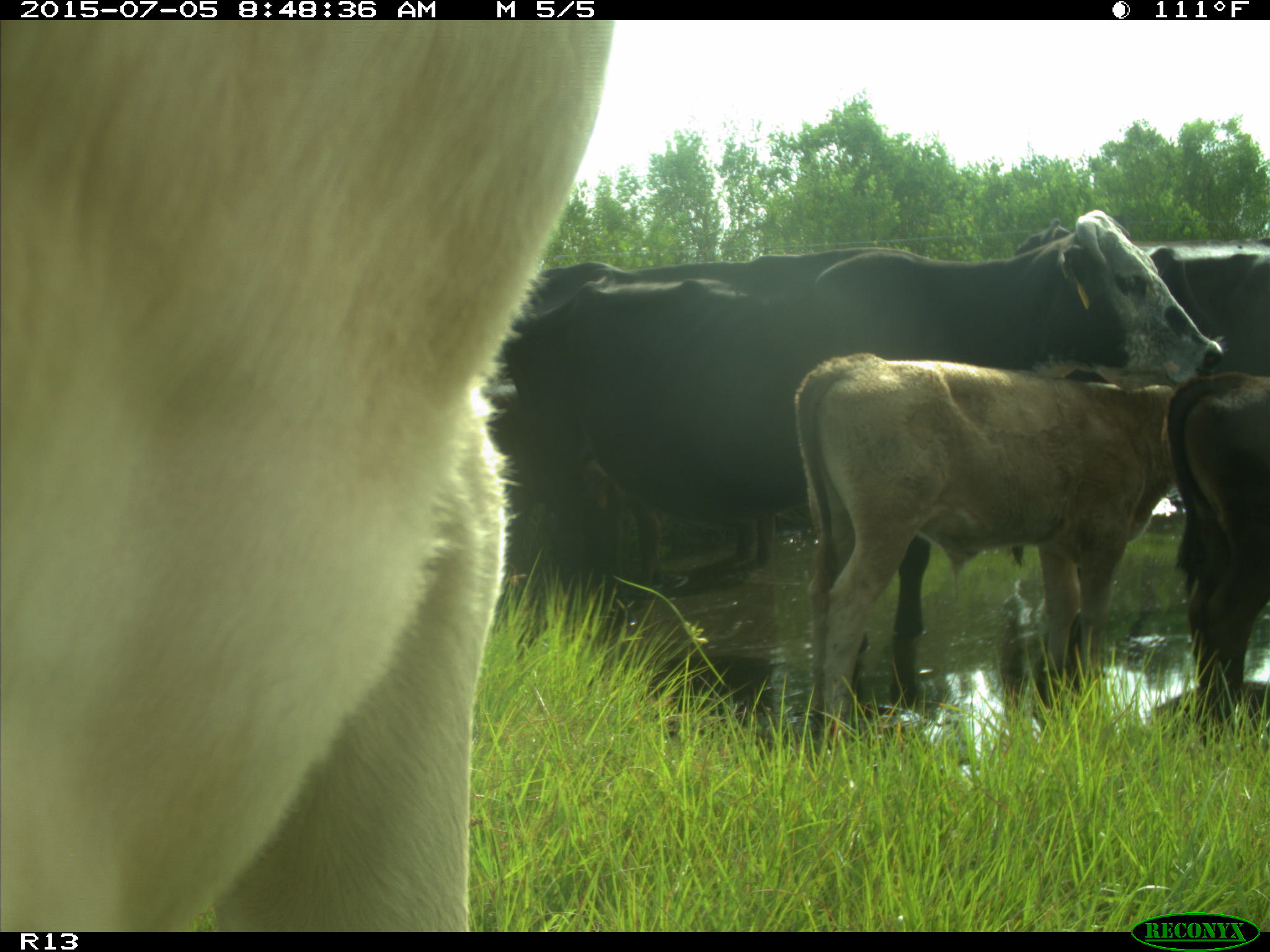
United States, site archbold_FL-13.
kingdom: Animalia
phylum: Chordata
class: Mammalia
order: Artiodactyla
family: Bovidae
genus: Bos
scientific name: Bos taurus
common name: domestic cow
Bos taurus (domestic cow).